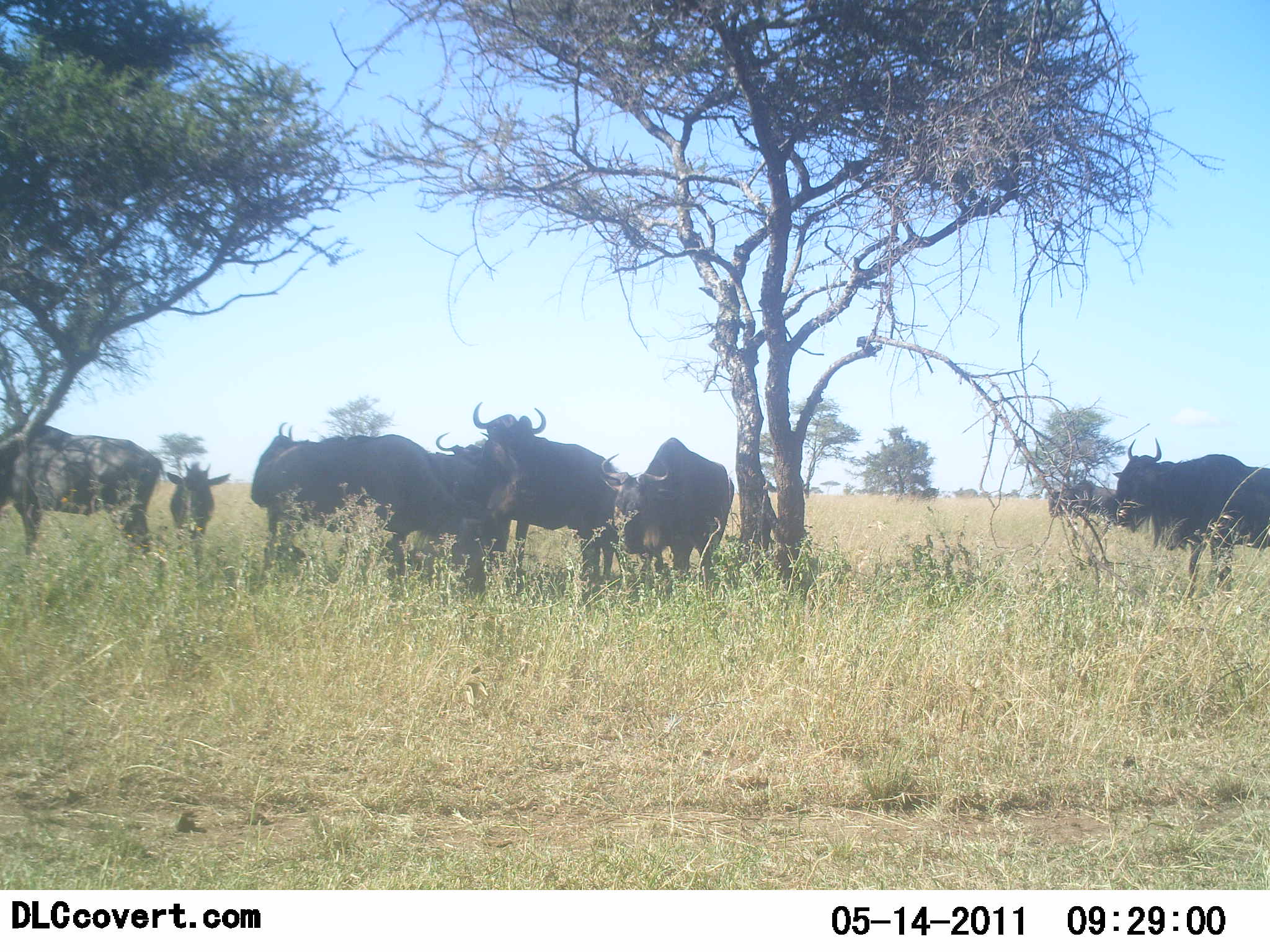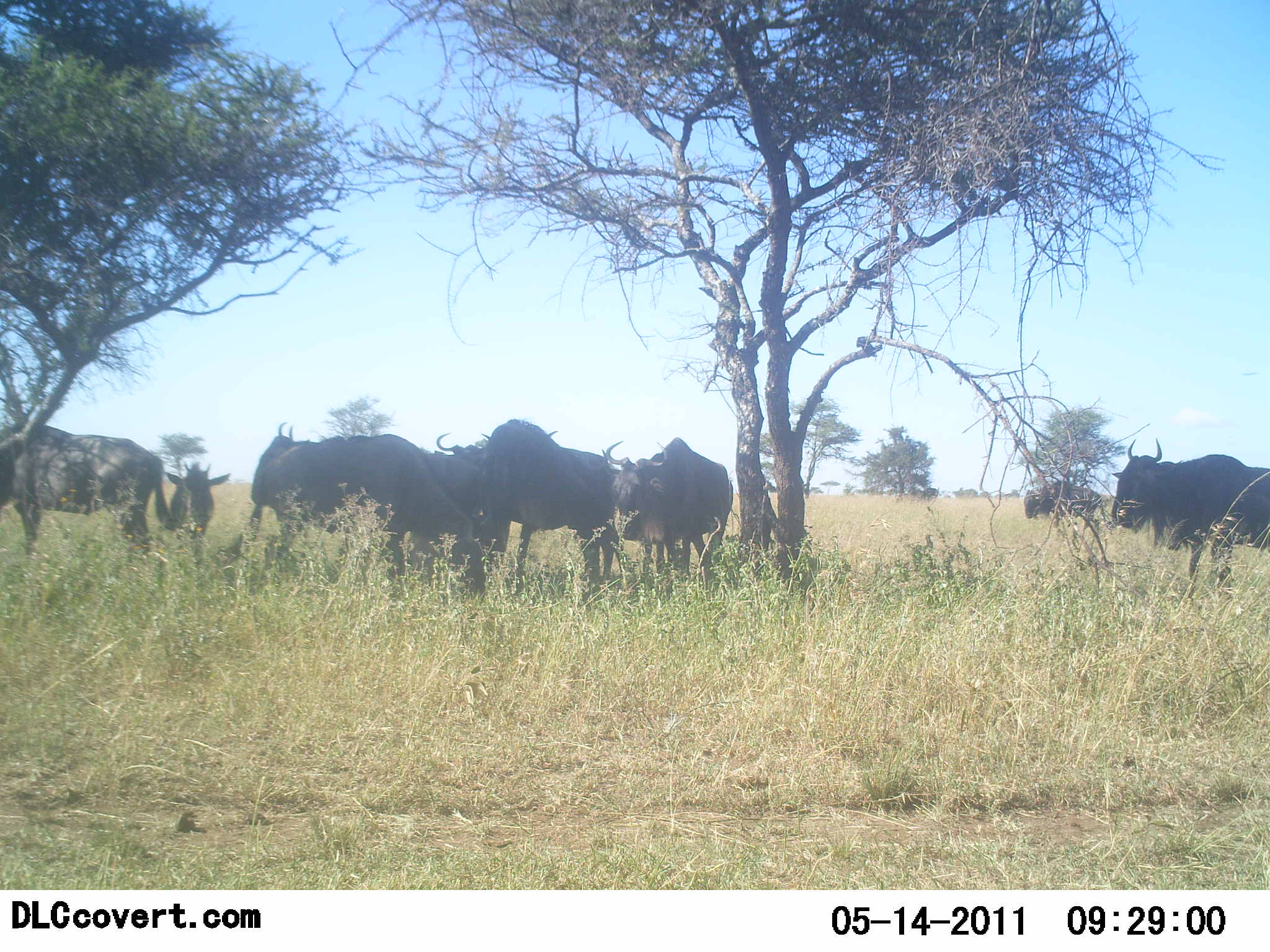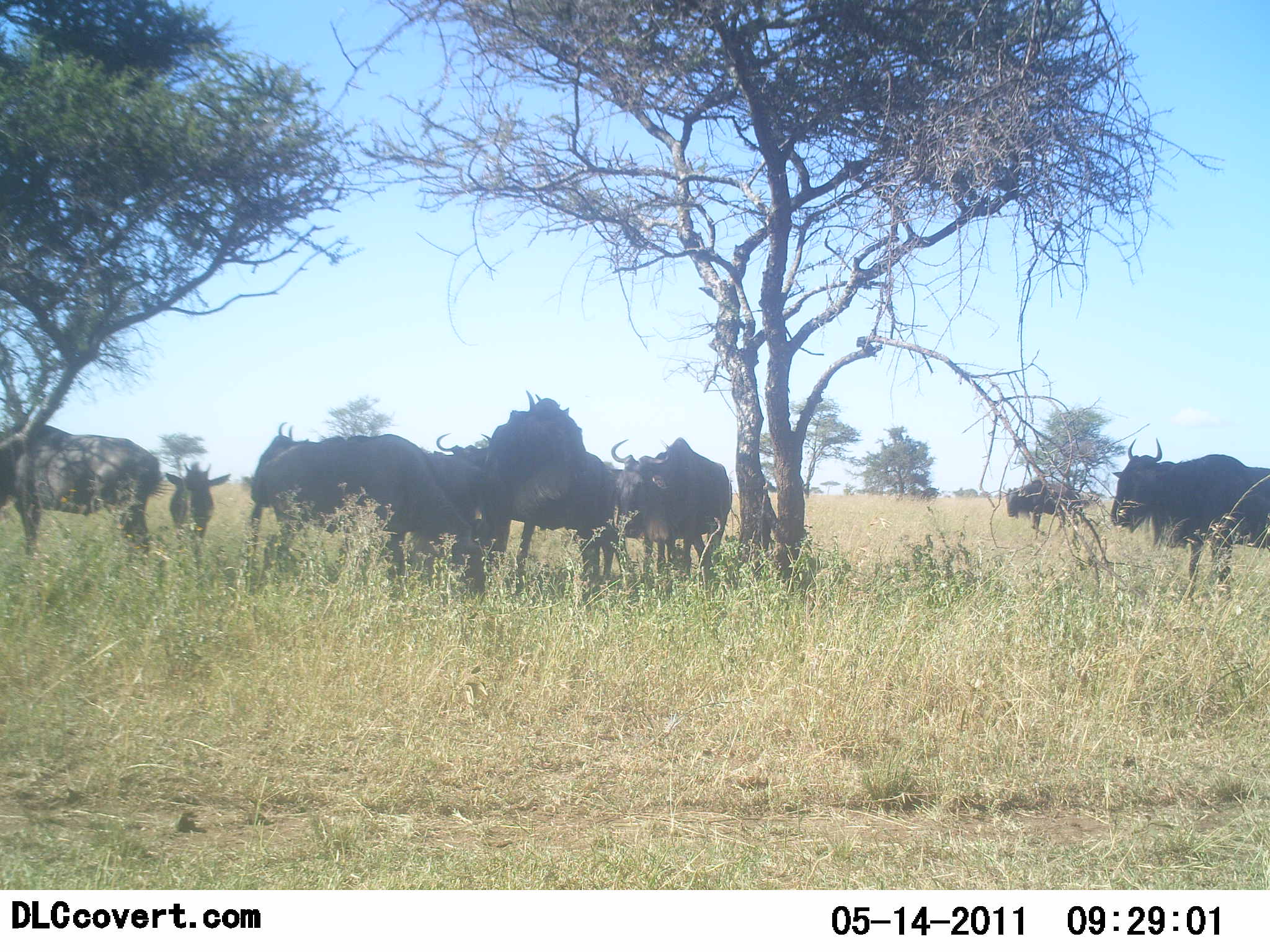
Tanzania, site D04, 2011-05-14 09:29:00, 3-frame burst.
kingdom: Animalia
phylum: Chordata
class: Mammalia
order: Artiodactyla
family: Bovidae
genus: Connochaetes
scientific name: Connochaetes taurinus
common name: blue wildebeest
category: wildebeest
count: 9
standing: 80%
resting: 10%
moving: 40%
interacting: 0%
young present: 0%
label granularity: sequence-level